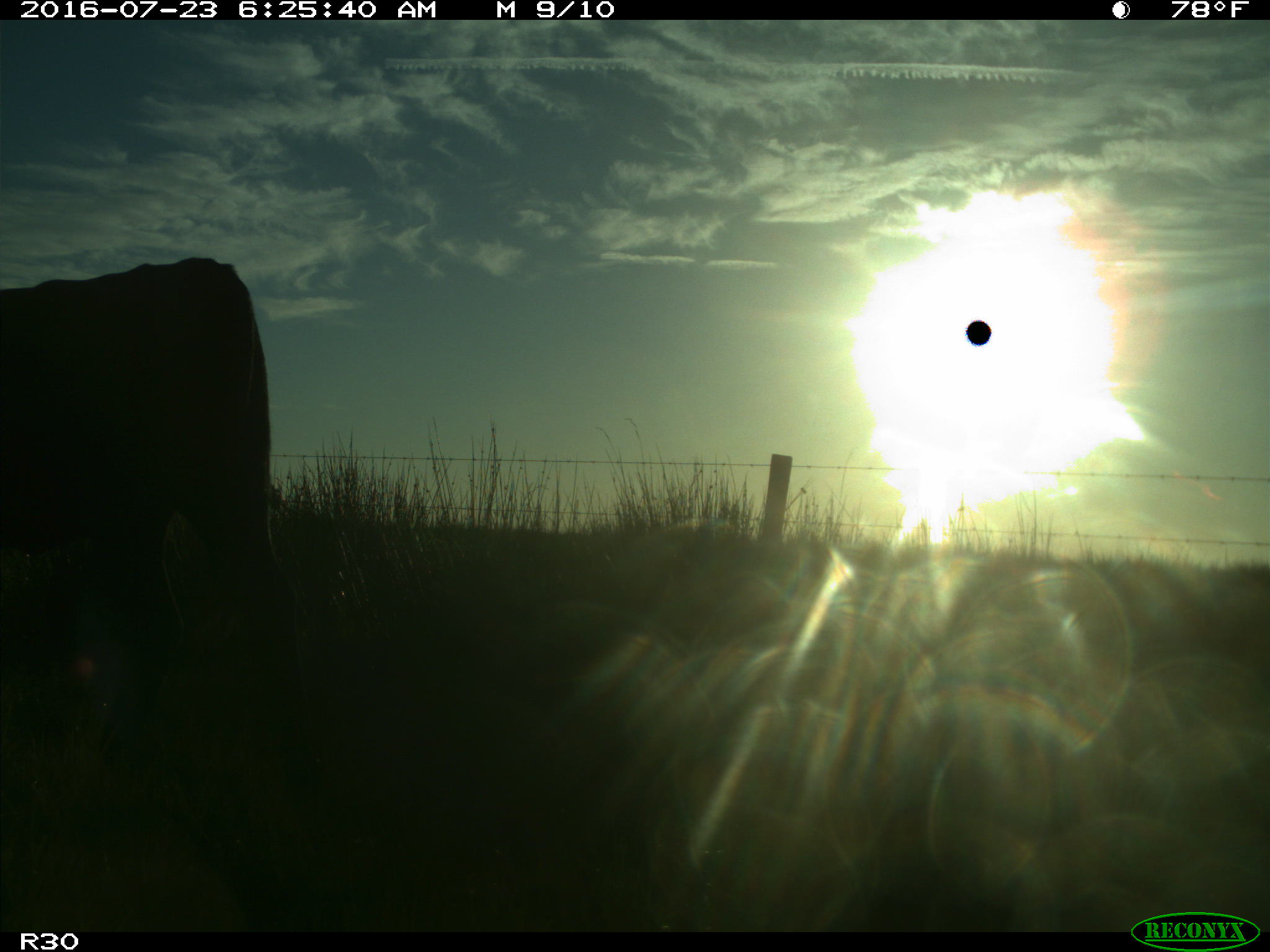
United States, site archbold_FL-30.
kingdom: Animalia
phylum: Chordata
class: Mammalia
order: Artiodactyla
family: Bovidae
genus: Bos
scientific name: Bos taurus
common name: domestic cow